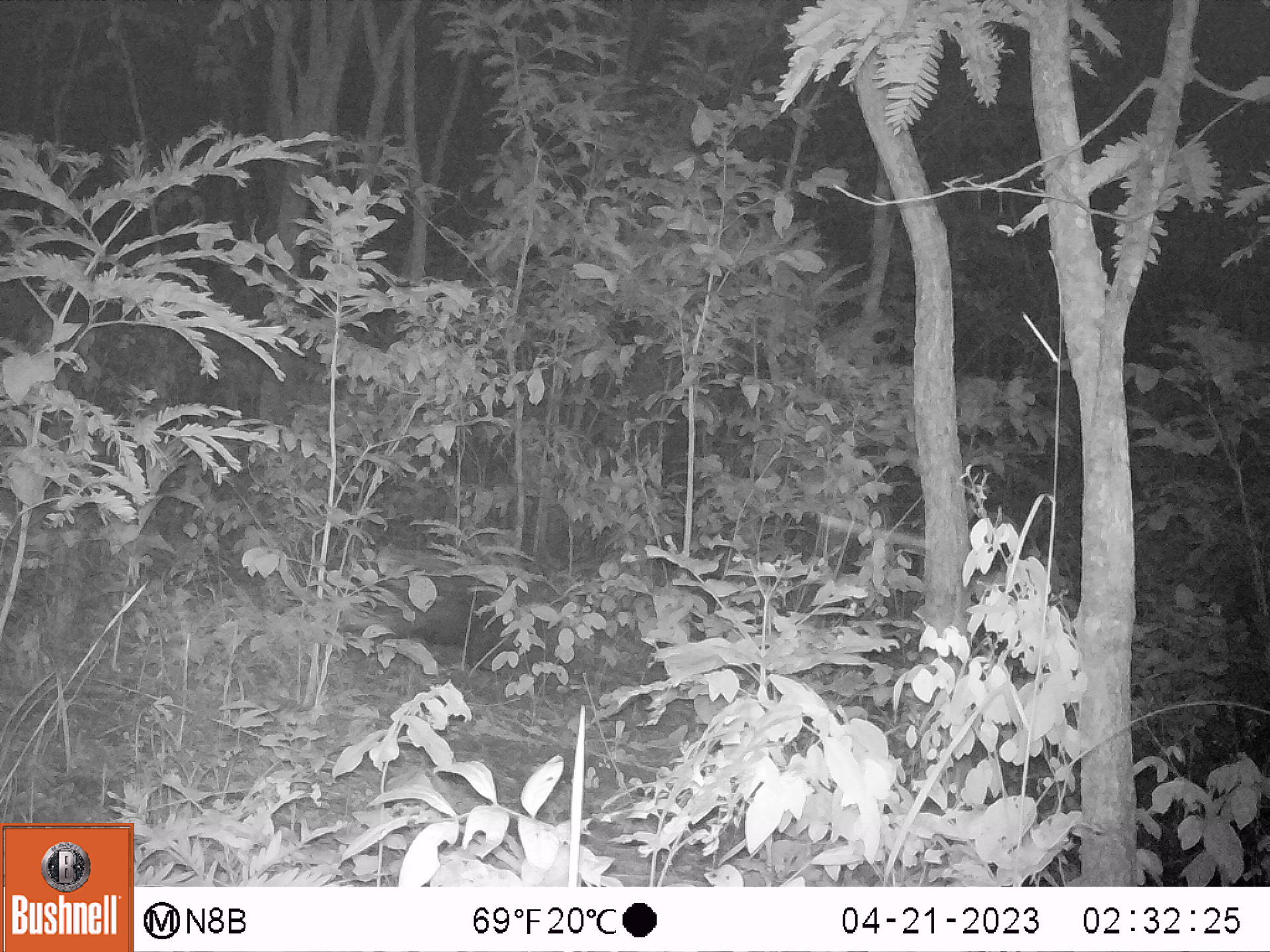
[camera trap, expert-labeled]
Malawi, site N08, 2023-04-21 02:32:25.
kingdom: Animalia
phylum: Chordata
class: Mammalia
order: Artiodactyla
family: Suidae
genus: Potamochoerus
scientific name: Potamochoerus larvatus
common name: bushpig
Bushpig (Potamochoerus larvatus), count 1.